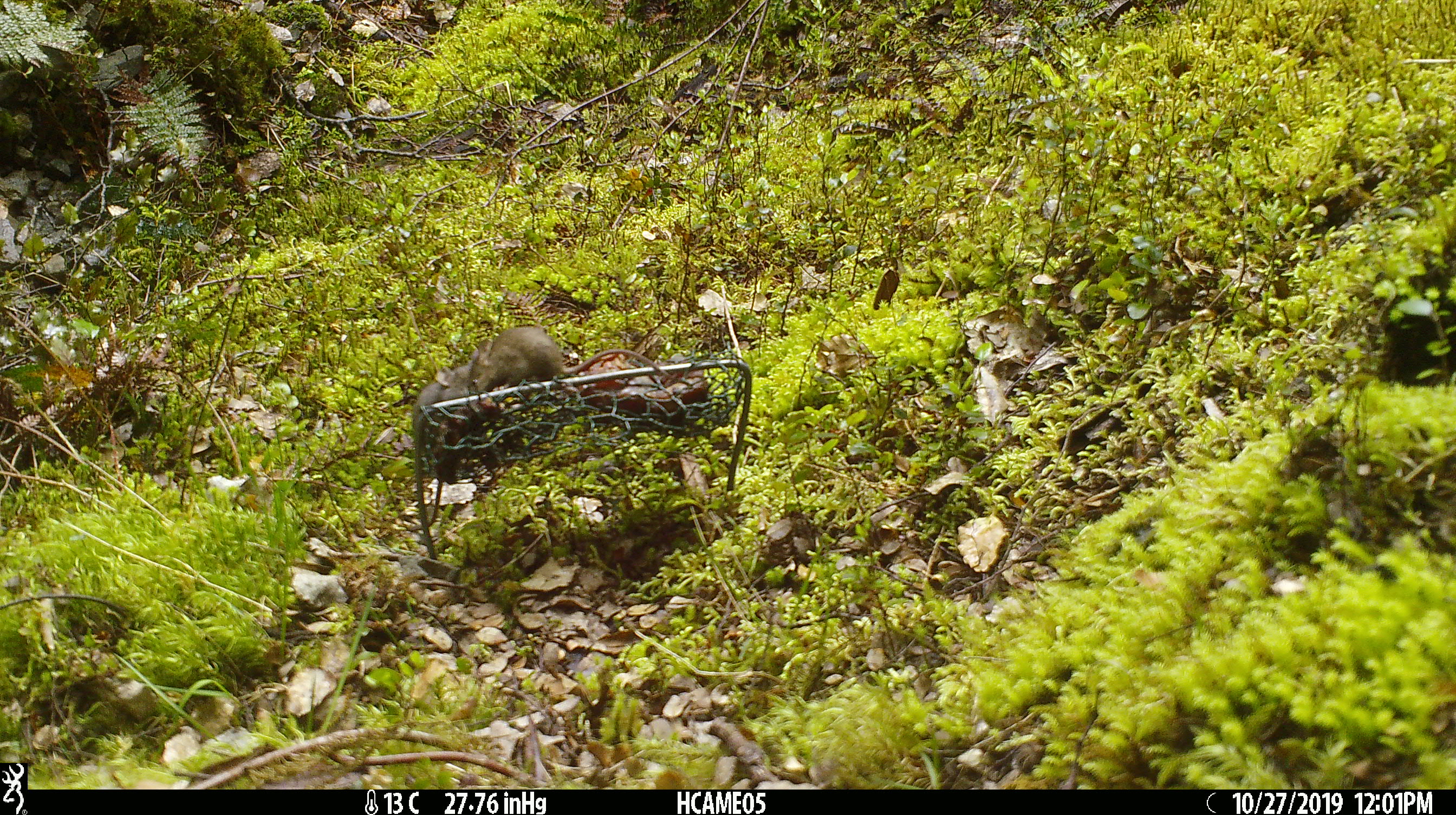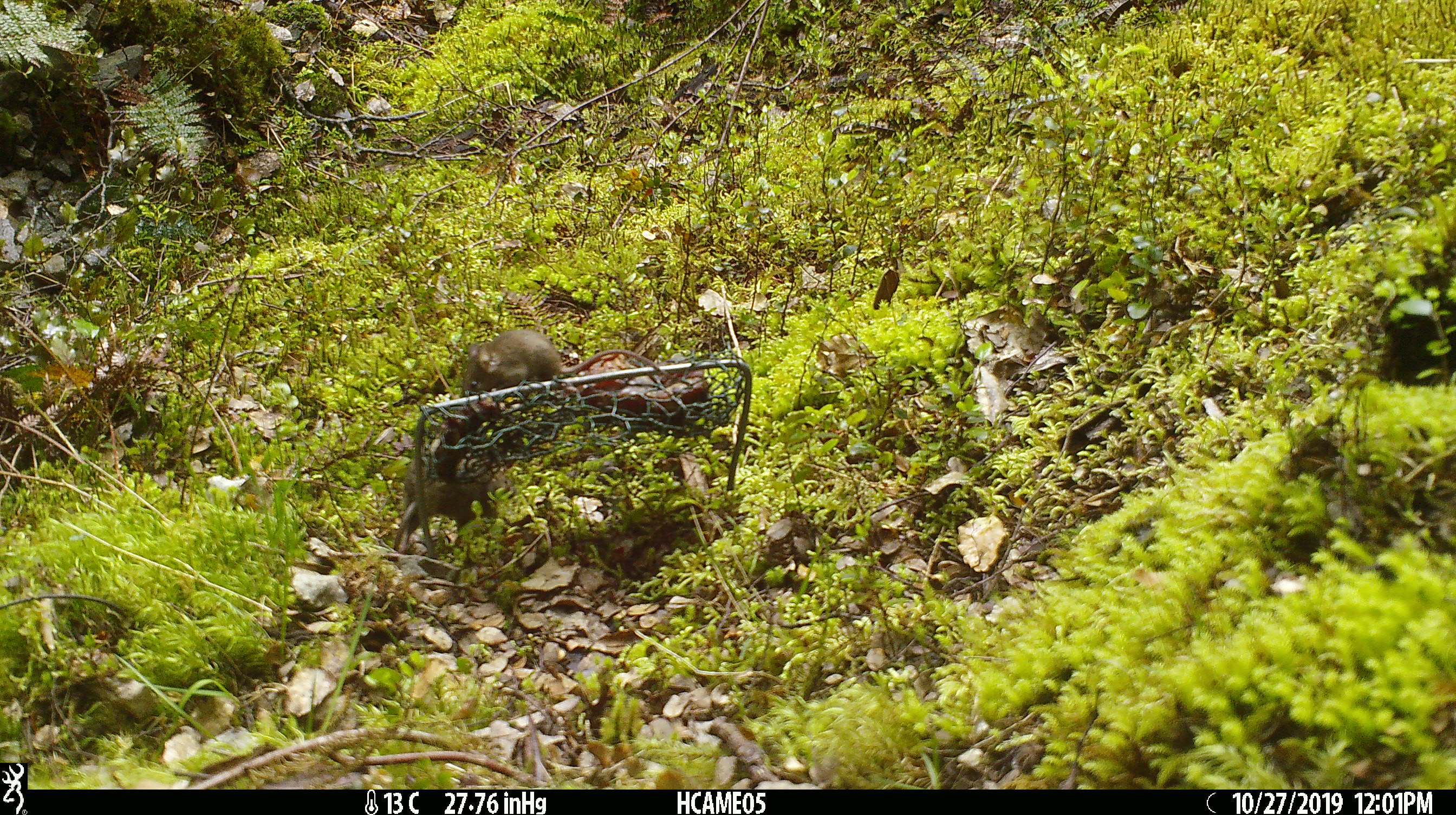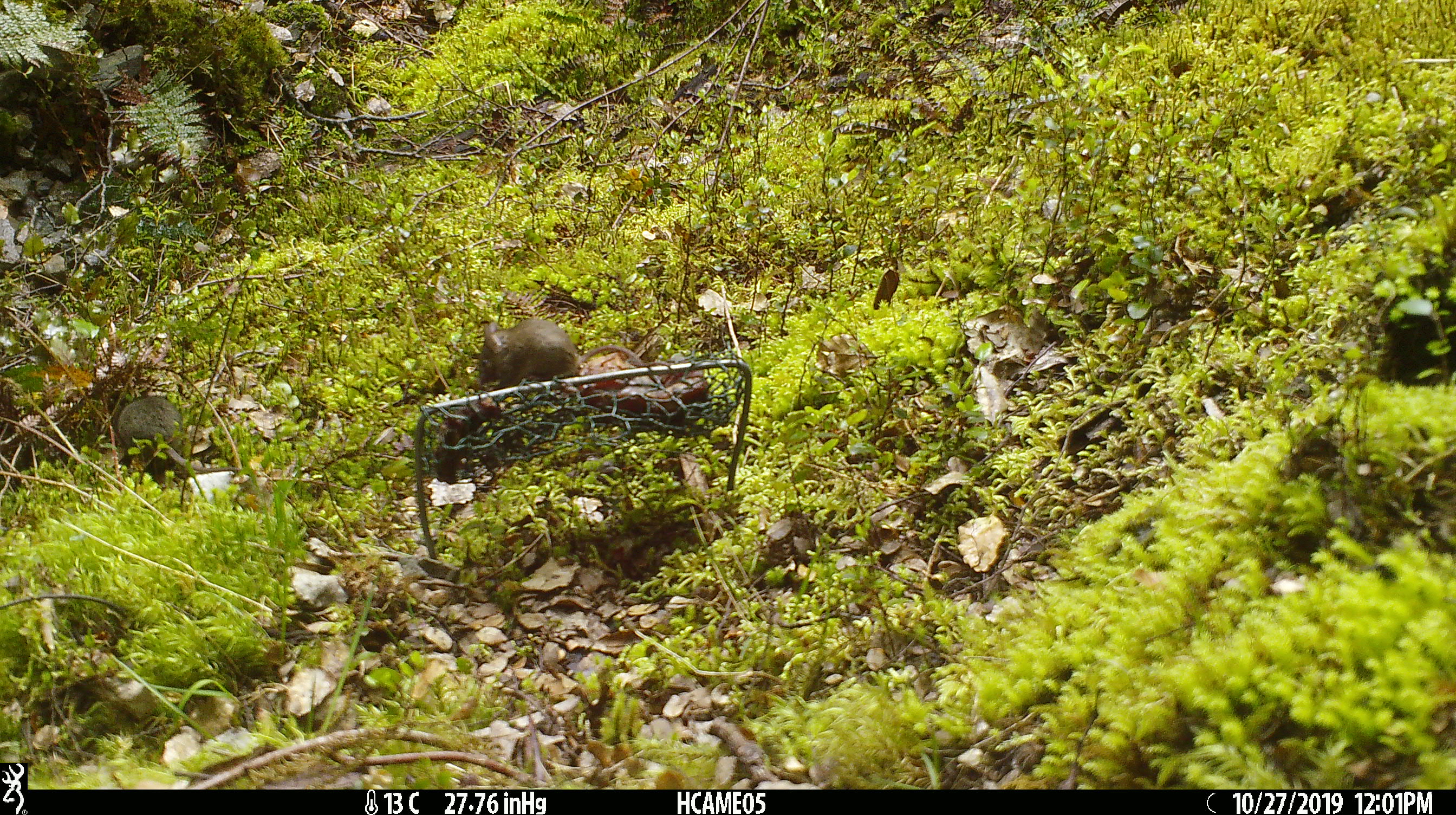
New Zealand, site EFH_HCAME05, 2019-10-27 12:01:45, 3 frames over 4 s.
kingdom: Animalia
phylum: Chordata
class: Mammalia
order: Rodentia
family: Muridae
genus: Mus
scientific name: Mus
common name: mouse